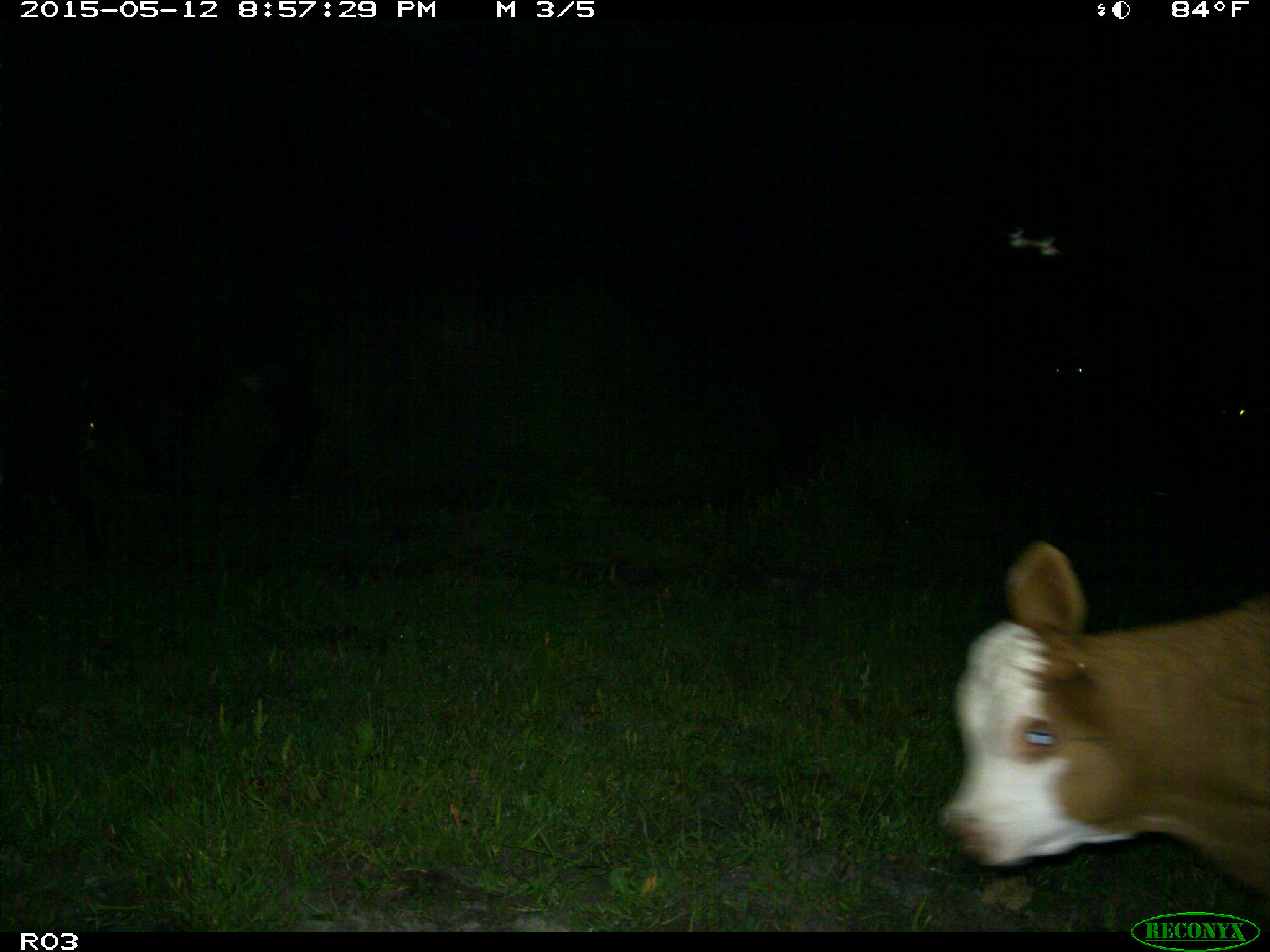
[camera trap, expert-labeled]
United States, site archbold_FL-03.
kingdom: Animalia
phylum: Chordata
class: Mammalia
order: Artiodactyla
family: Bovidae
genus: Bos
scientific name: Bos taurus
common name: domestic cow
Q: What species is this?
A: Bos taurus (domestic cow).